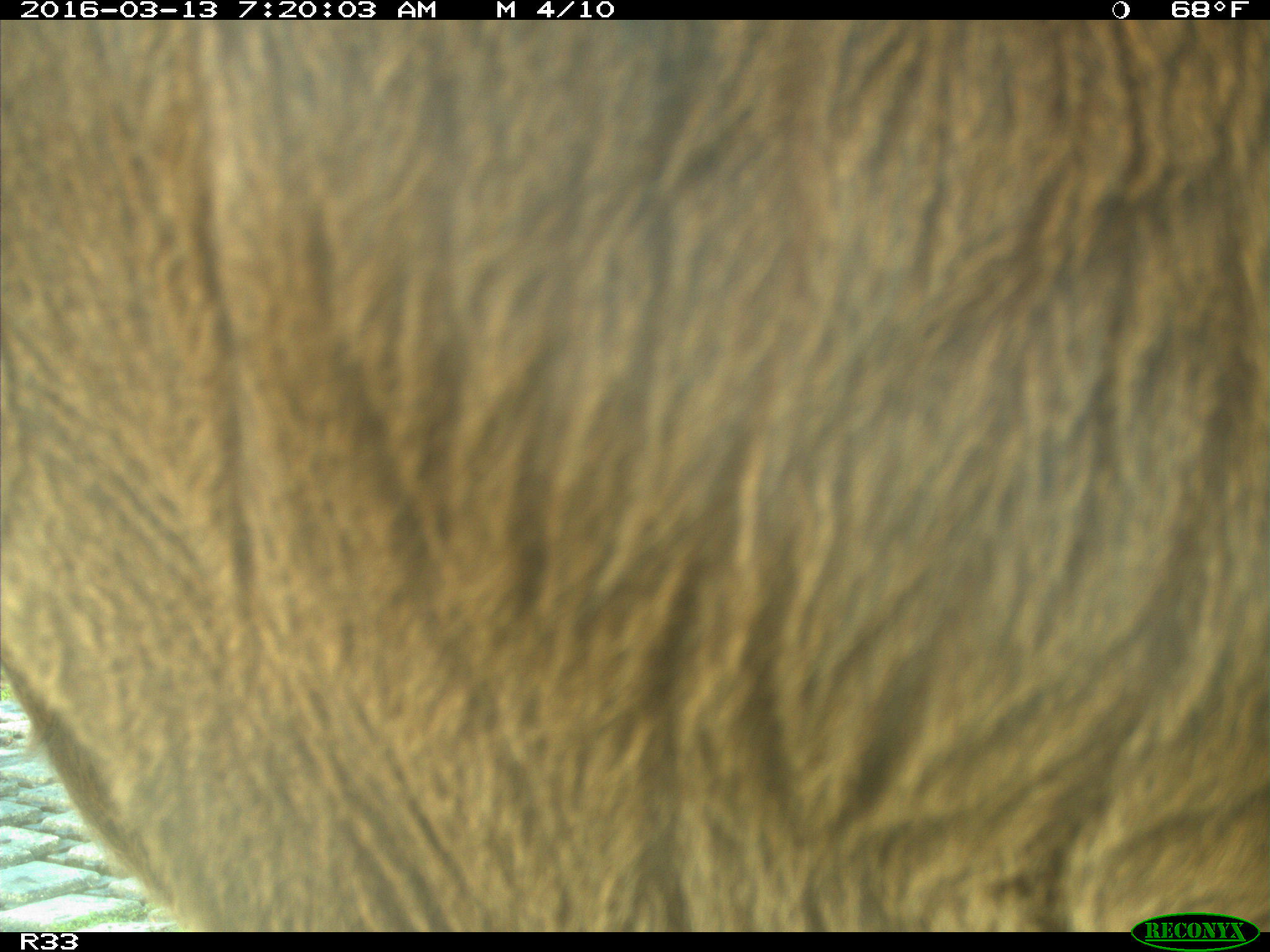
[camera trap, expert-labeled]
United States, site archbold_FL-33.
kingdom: Animalia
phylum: Chordata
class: Mammalia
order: Artiodactyla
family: Bovidae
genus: Bos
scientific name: Bos taurus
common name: domestic cow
Bos taurus (domestic cow).